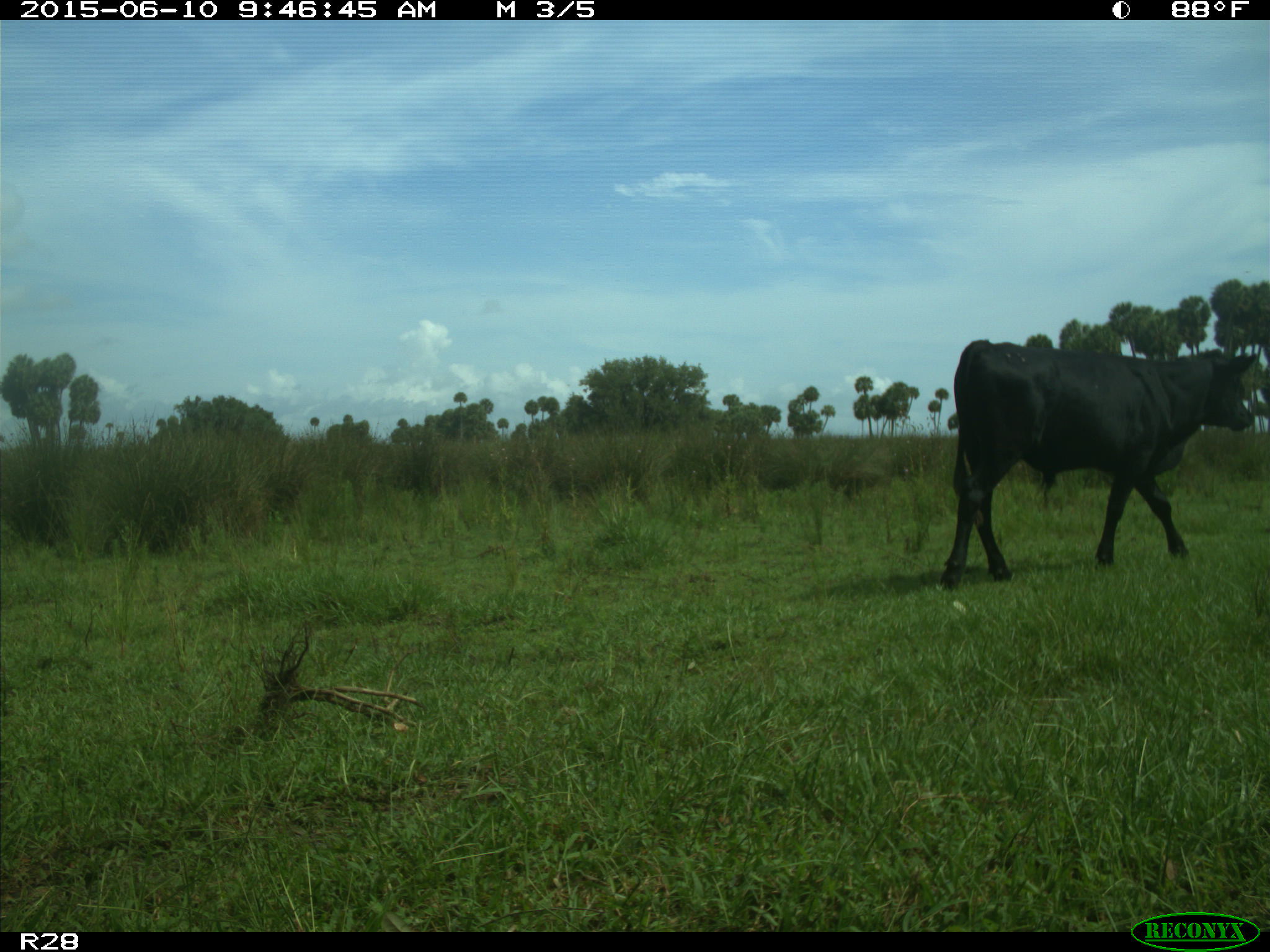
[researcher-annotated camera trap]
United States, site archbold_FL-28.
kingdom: Animalia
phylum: Chordata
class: Mammalia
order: Artiodactyla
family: Bovidae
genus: Bos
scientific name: Bos taurus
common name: domestic cow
Bos taurus (domestic cow).